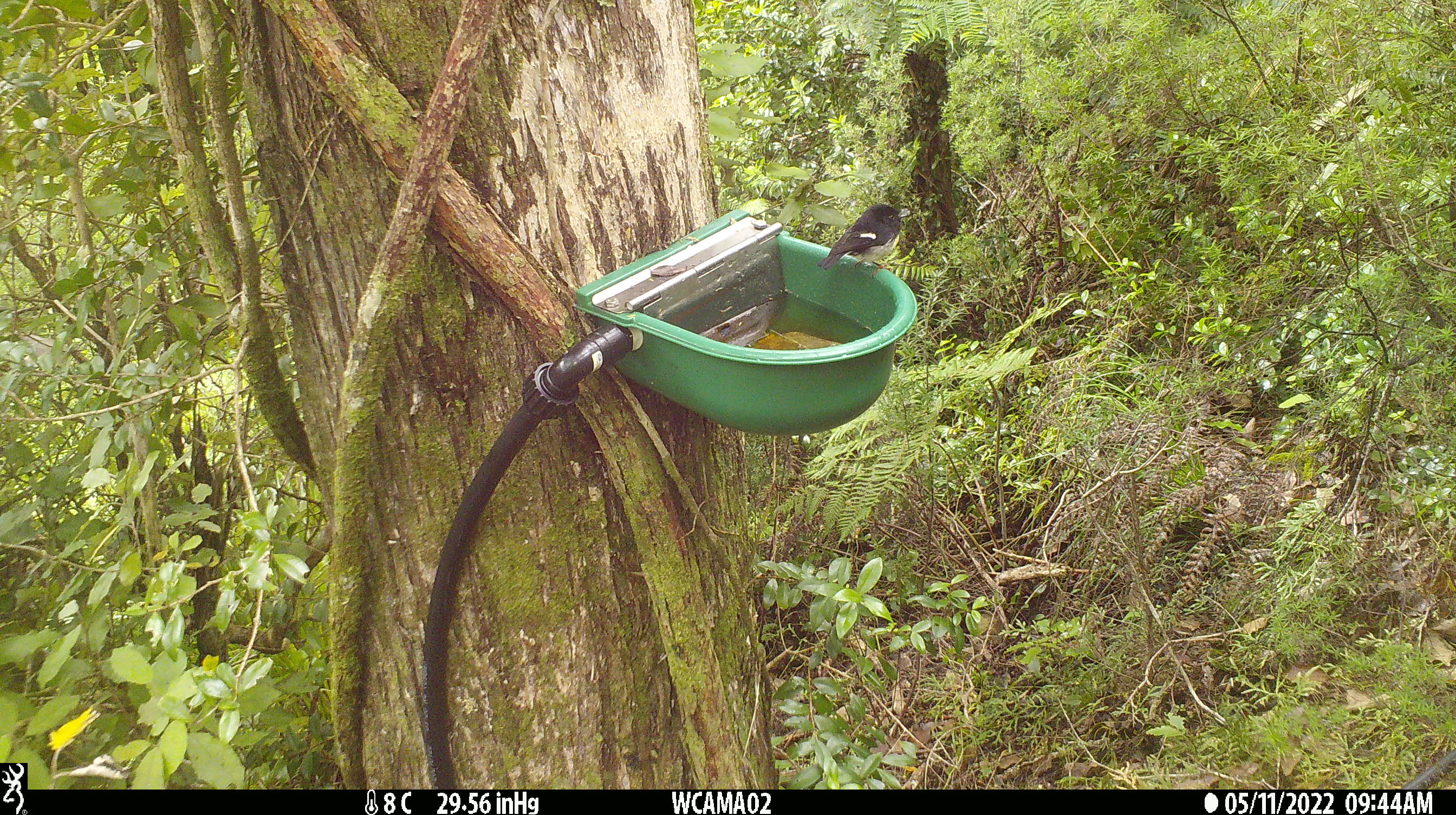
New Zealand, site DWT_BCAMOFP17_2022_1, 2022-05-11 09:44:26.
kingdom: Animalia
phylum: Chordata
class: Aves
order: Passeriformes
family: Petroicidae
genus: Petroica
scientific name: Petroica macrocephala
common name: tomtit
Tomtit (Petroica macrocephala).